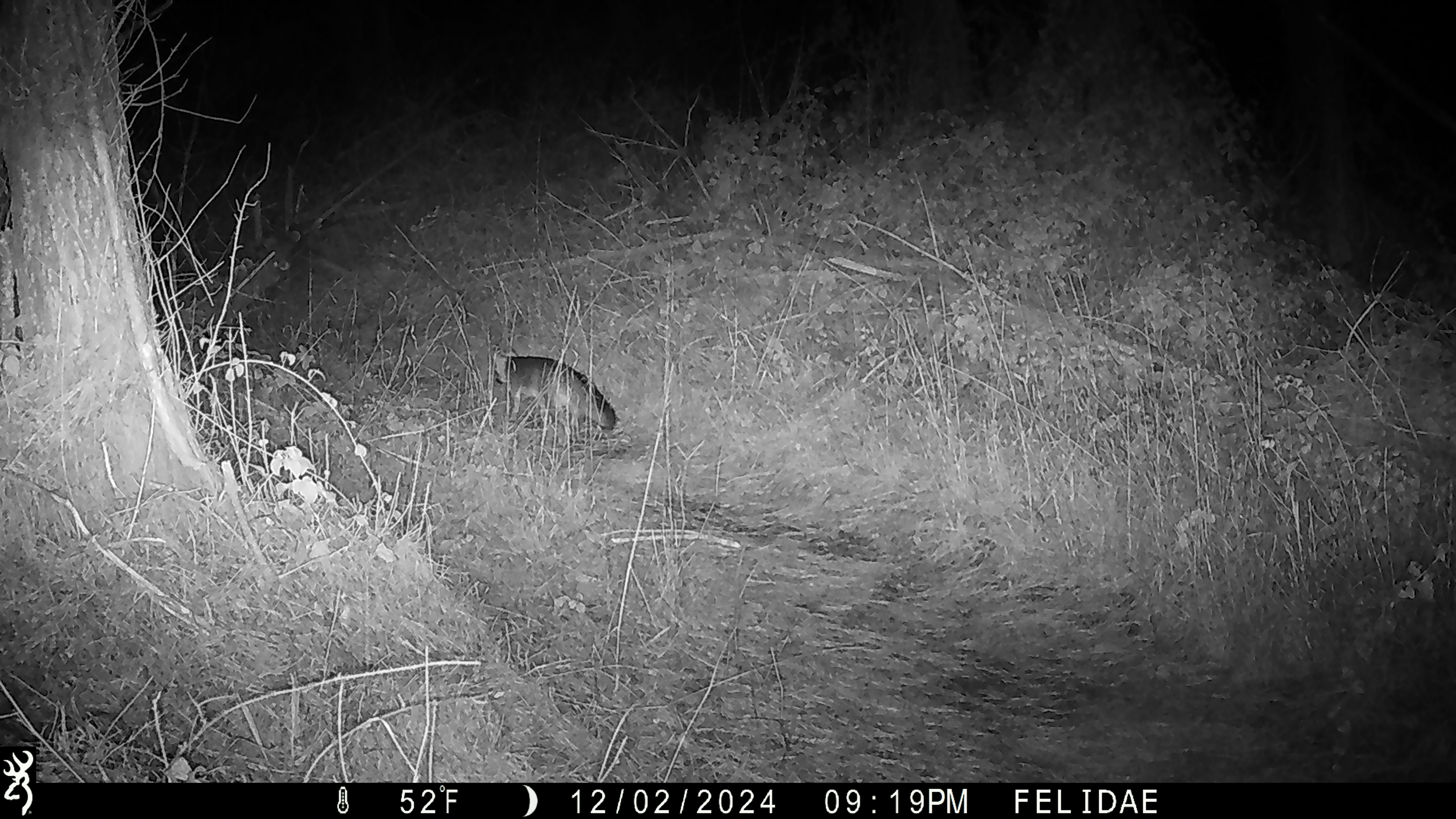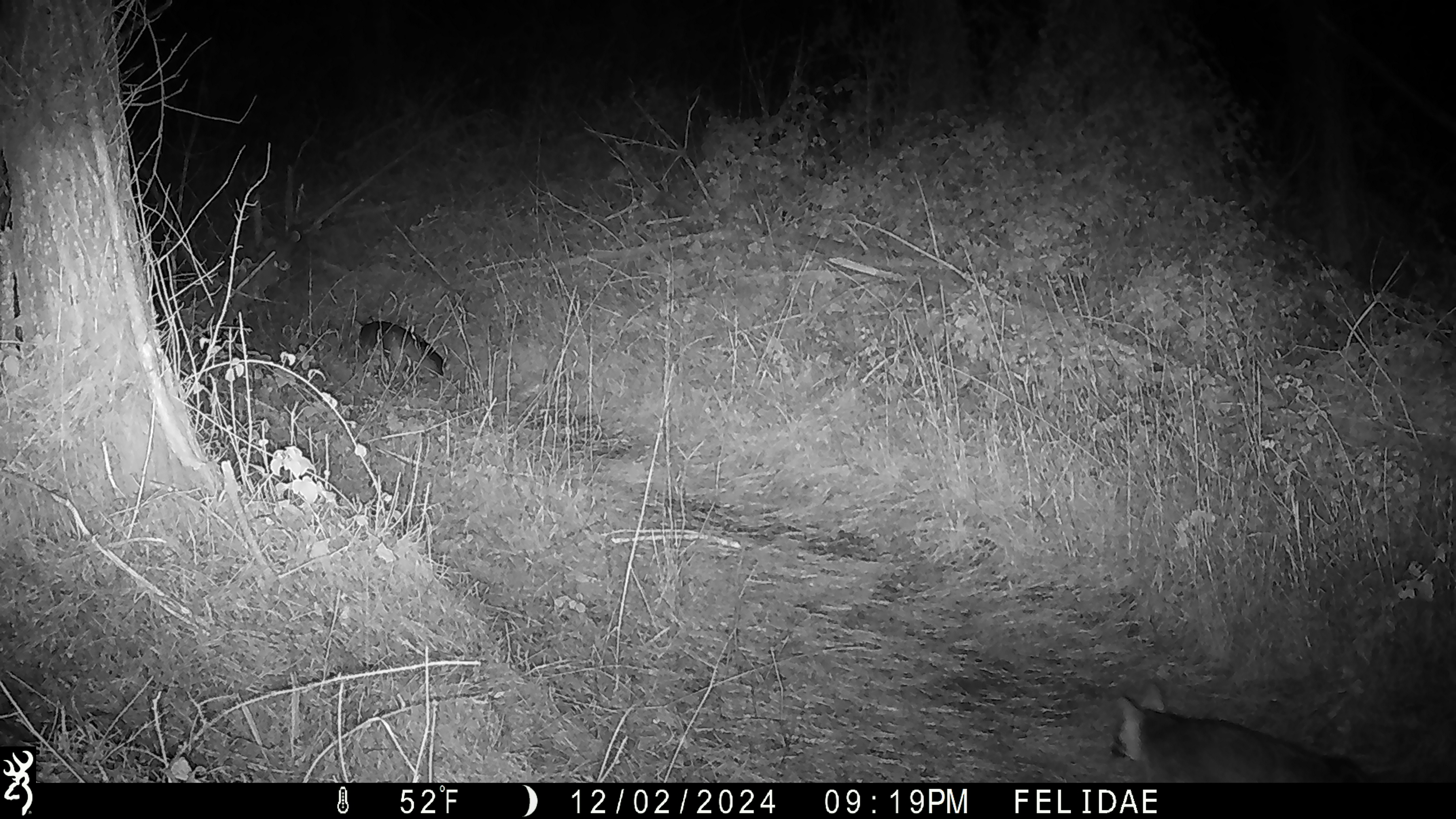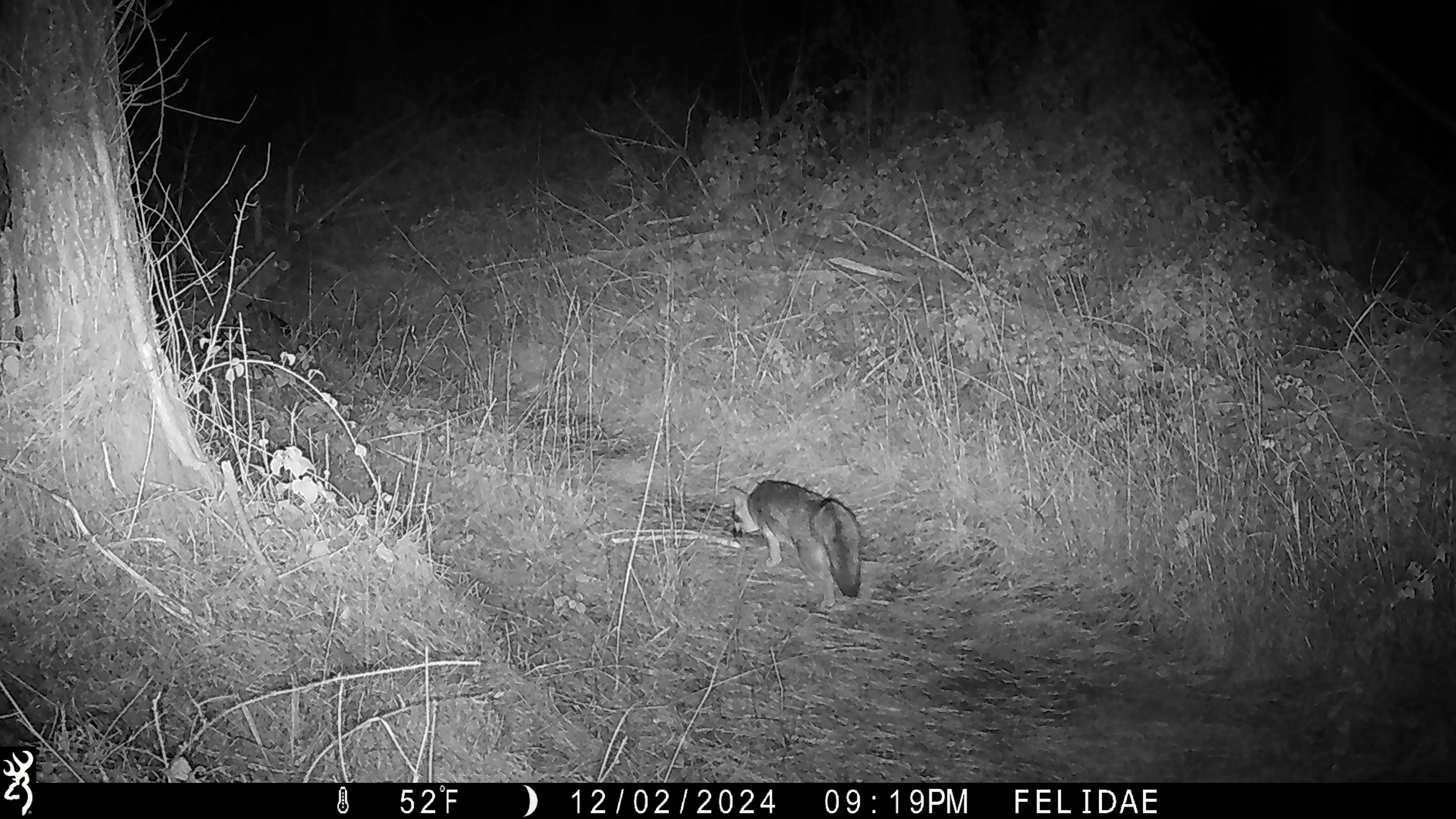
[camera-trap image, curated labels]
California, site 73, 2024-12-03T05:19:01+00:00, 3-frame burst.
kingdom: Animalia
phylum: Chordata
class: Mammalia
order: Carnivora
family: Canidae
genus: Urocyon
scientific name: Urocyon cinereoargenteus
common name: gray fox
Gray fox (Urocyon cinereoargenteus).